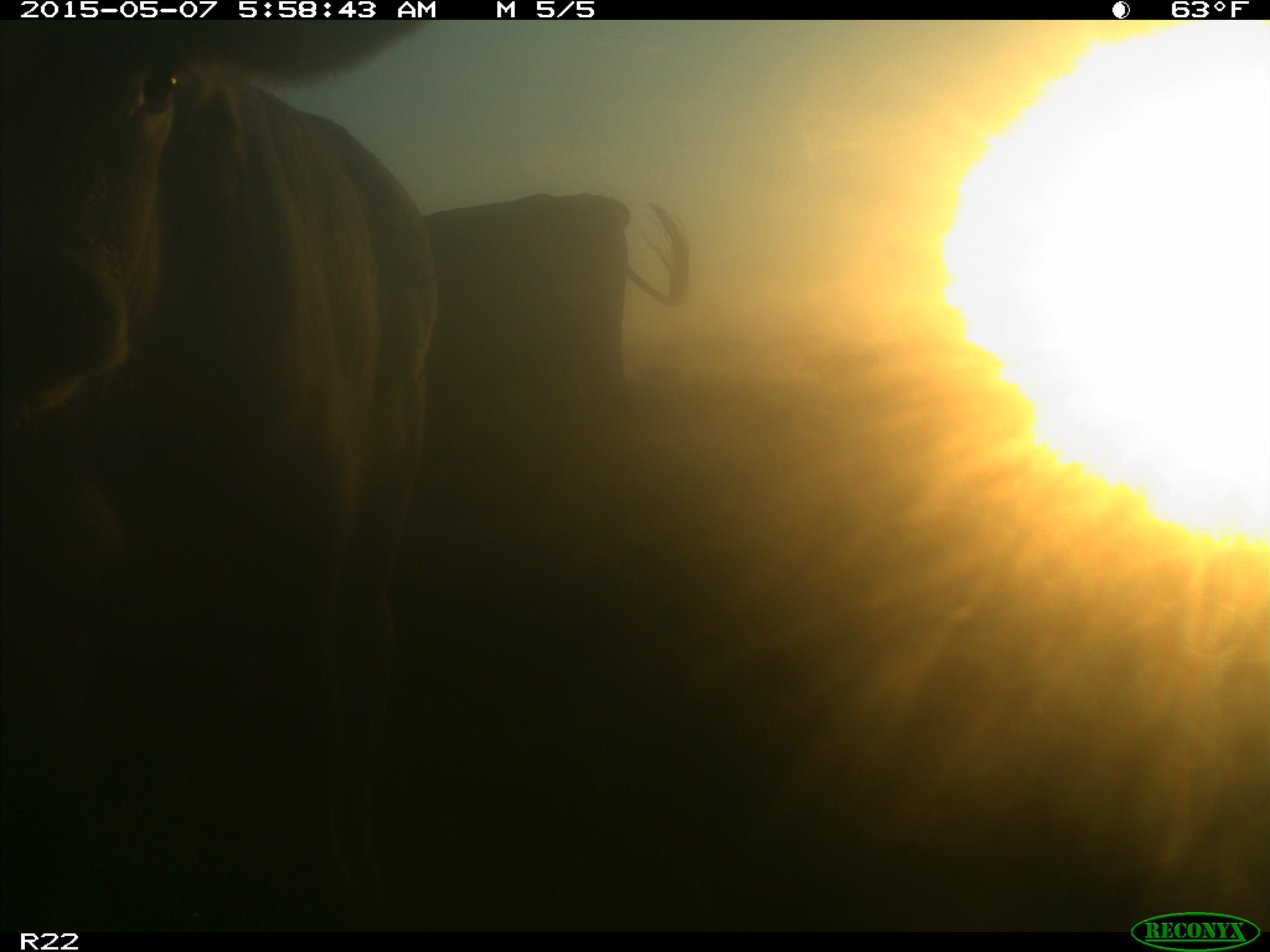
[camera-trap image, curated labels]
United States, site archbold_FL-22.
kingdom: Animalia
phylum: Chordata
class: Mammalia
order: Artiodactyla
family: Bovidae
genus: Bos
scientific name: Bos taurus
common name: domestic cow